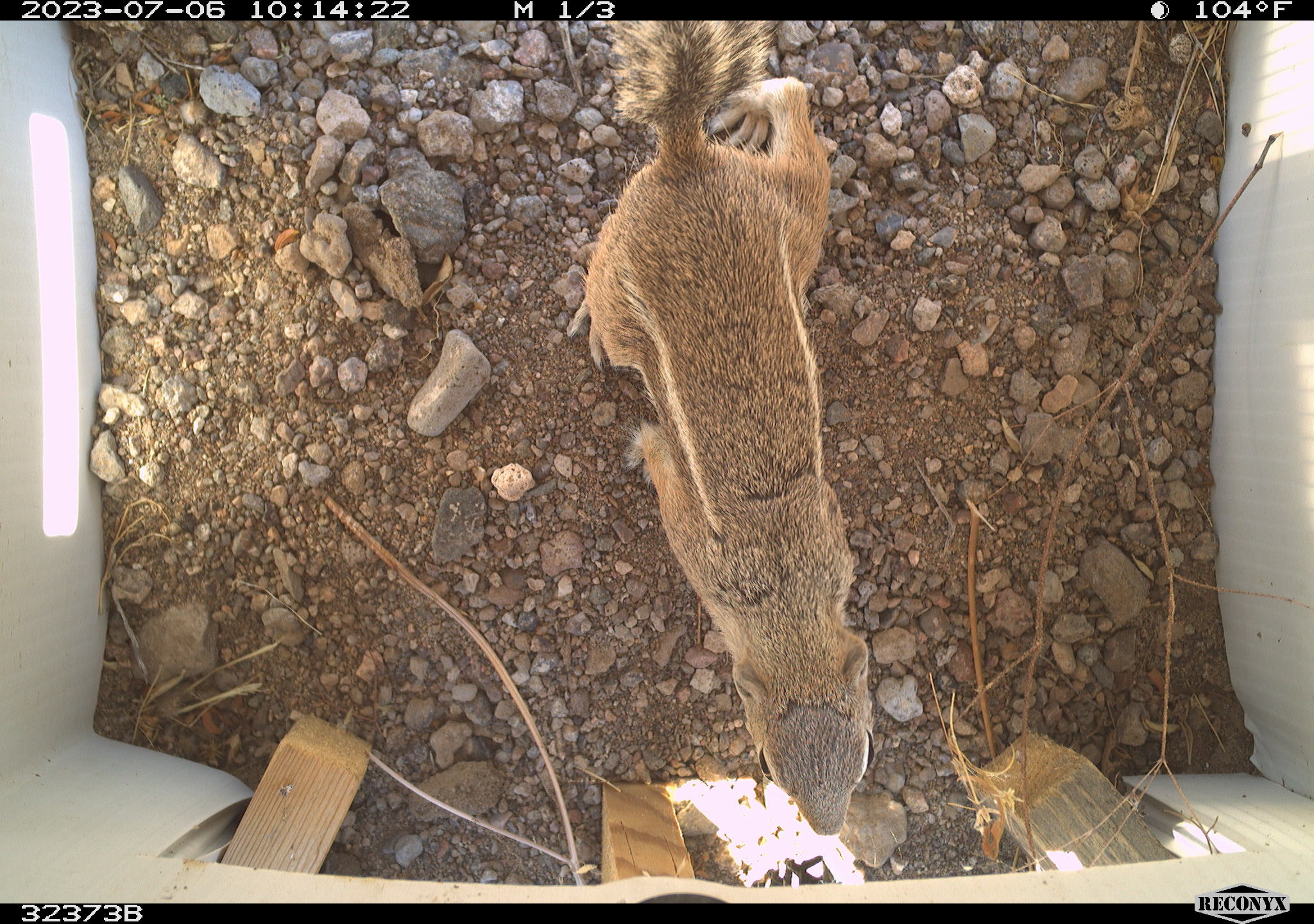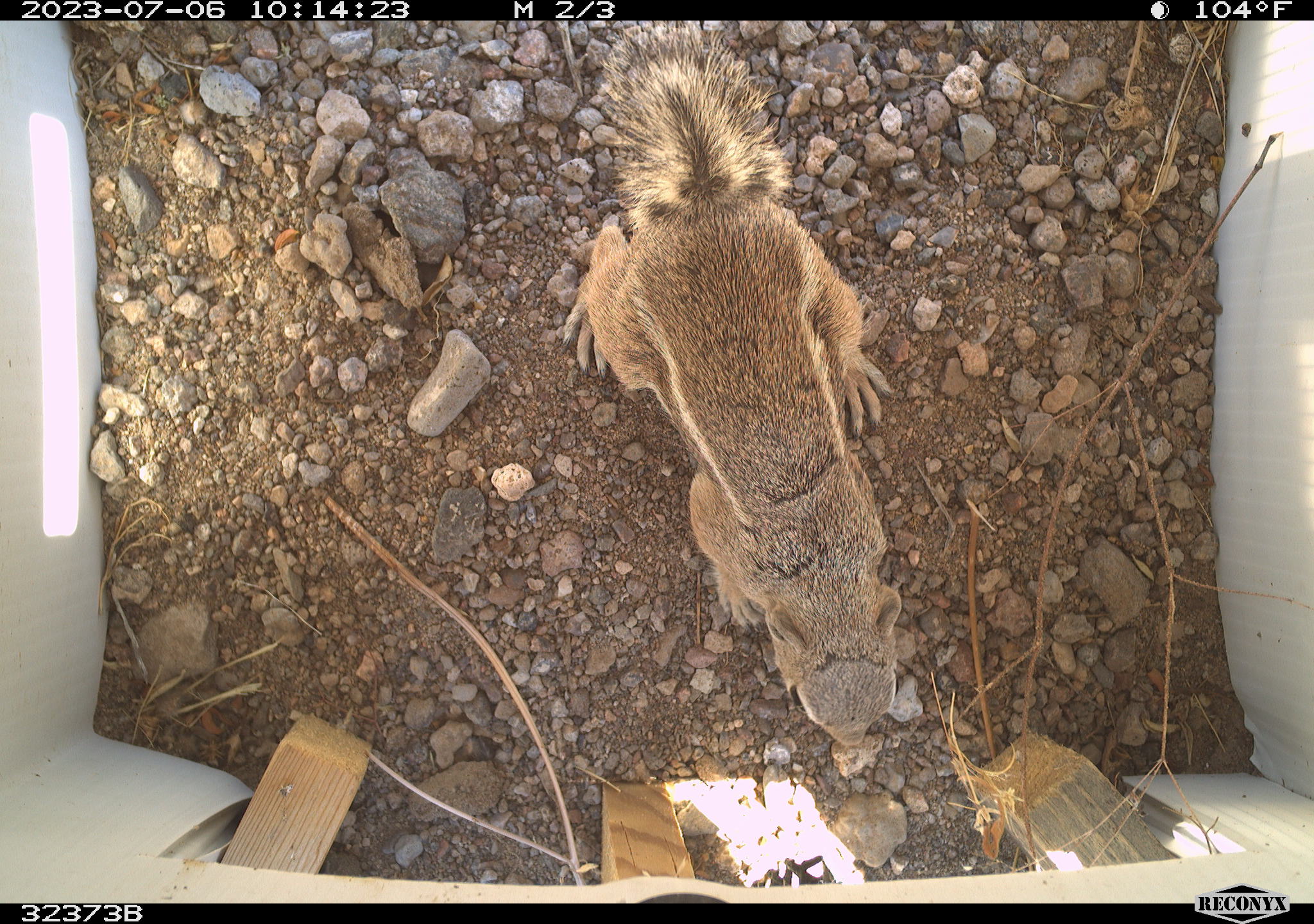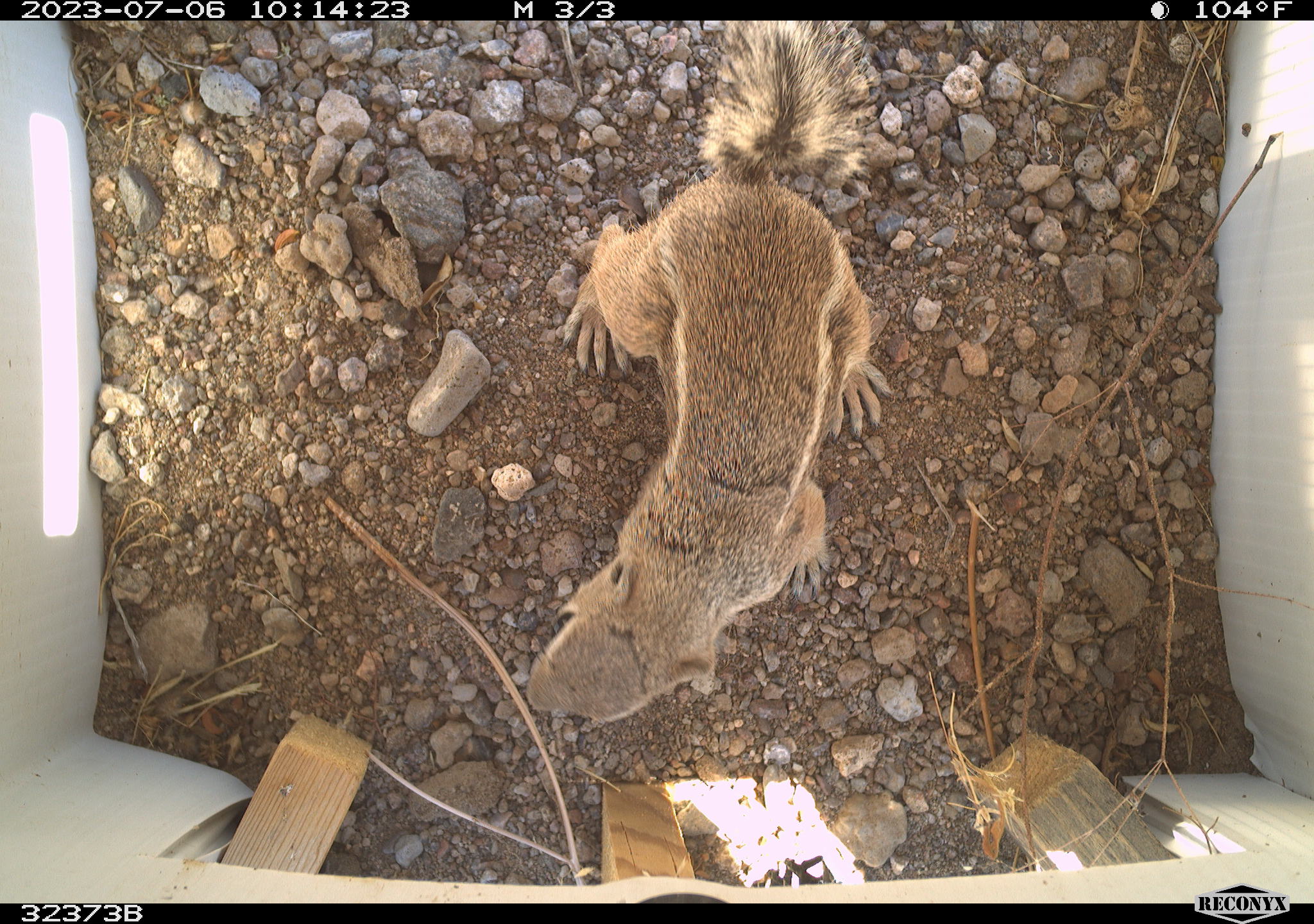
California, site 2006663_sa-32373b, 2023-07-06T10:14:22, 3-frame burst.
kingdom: Animalia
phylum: Chordata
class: Mammalia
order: Rodentia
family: Sciuridae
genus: Ammospermophilus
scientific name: Ammospermophilus leucurus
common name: white-tailed antelope squirrel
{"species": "white-tailed antelope squirrel (Ammospermophilus leucurus)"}